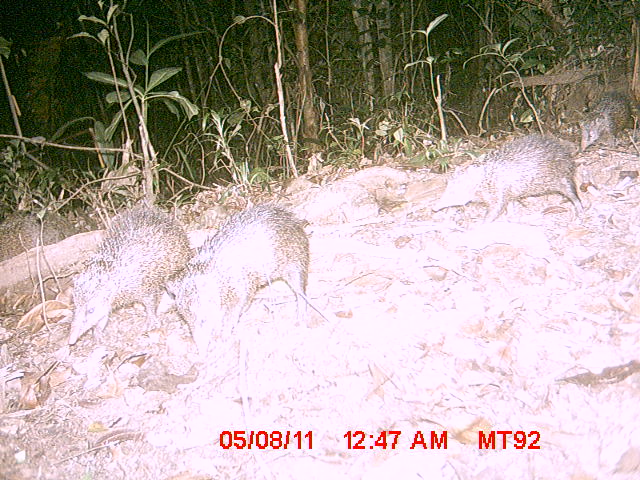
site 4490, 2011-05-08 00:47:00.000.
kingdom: Animalia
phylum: Chordata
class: Mammalia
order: Afrosoricida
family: Tenrecidae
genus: Setifer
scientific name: Setifer setosus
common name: greater hedgehog tenrec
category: setifer sp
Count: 7.